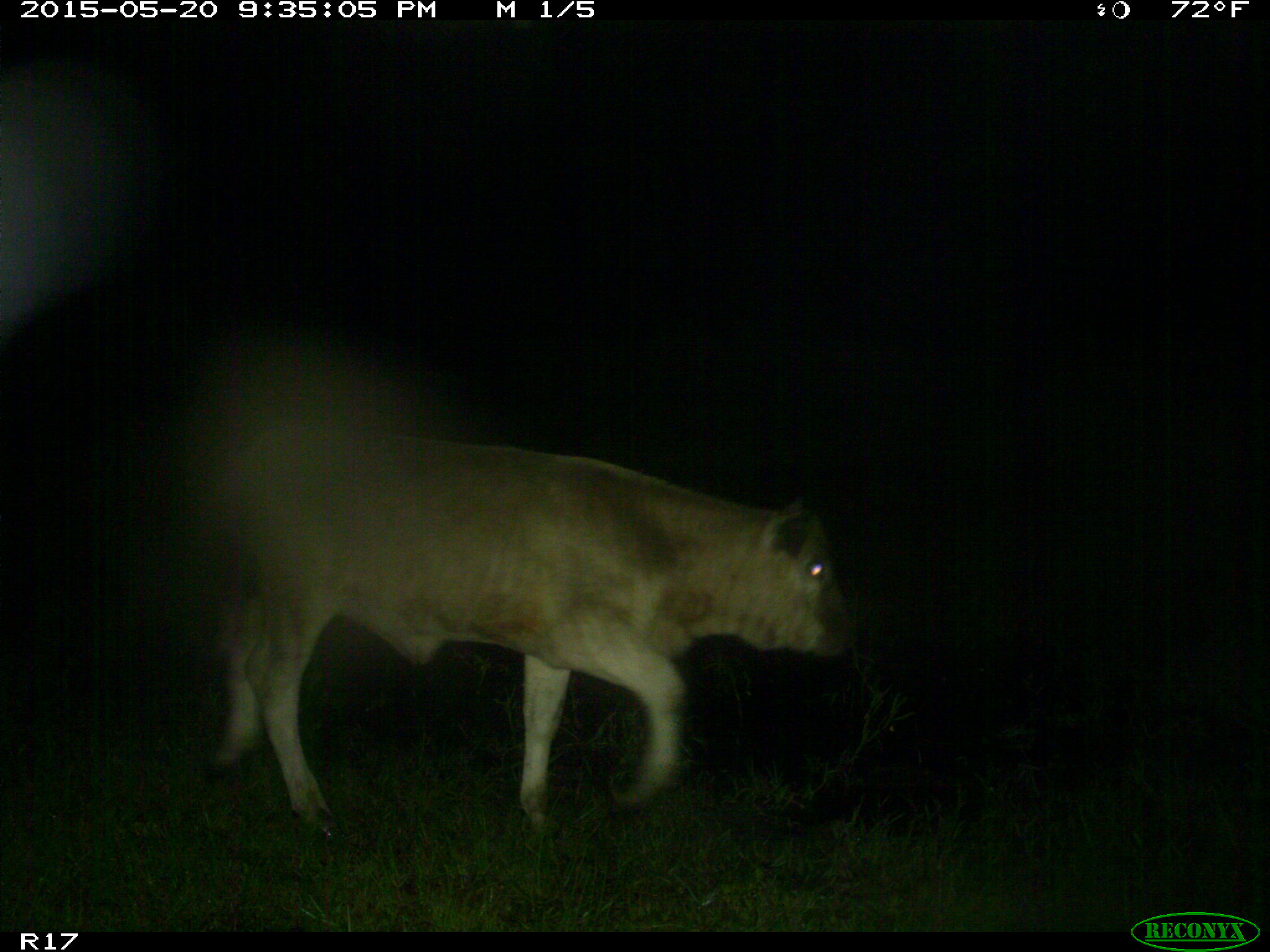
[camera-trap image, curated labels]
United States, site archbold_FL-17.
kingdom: Animalia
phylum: Chordata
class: Mammalia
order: Artiodactyla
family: Bovidae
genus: Bos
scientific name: Bos taurus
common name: domestic cow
Bos taurus (domestic cow).